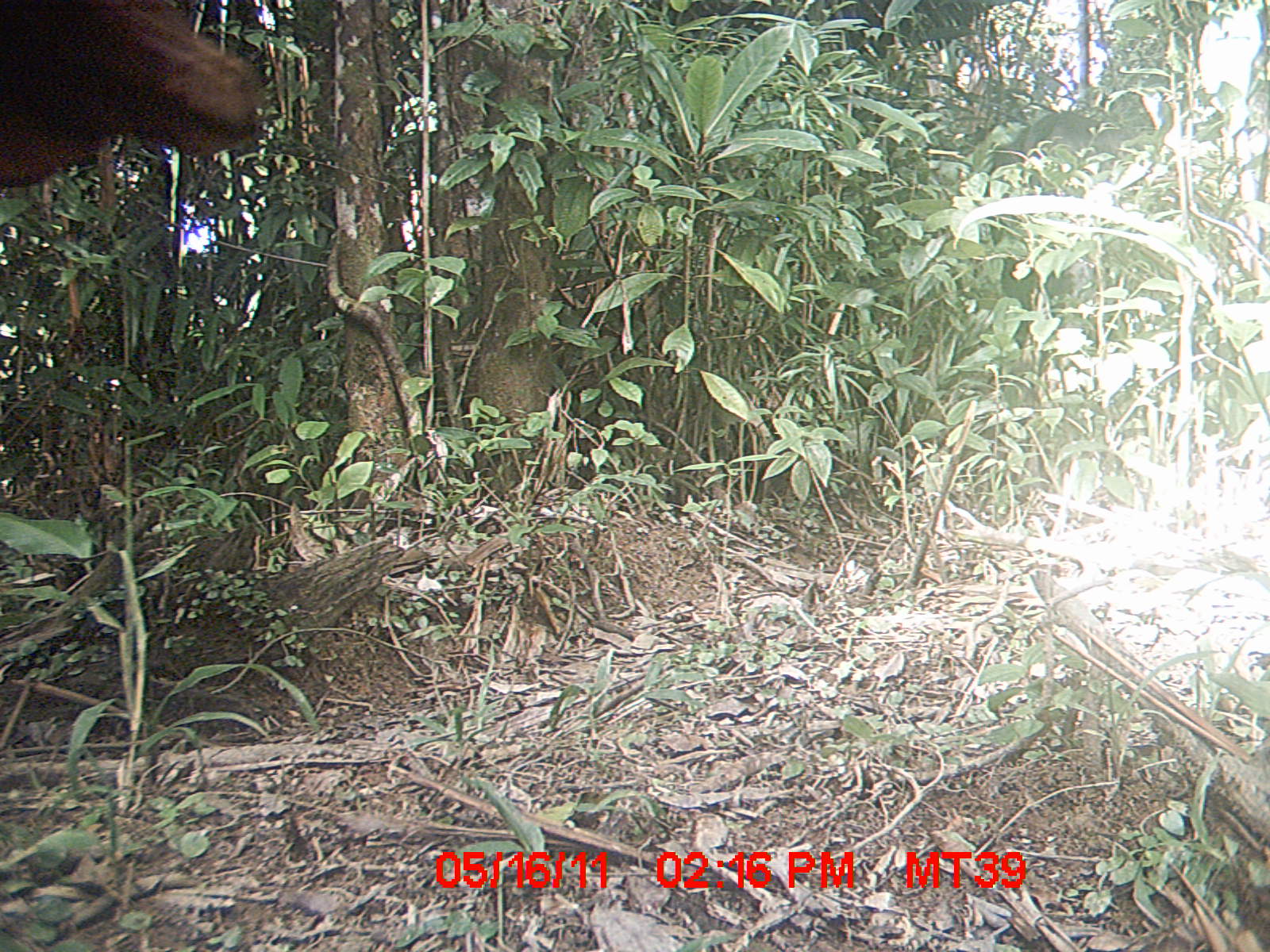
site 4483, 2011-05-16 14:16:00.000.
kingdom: Animalia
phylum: Chordata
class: Mammalia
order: Artiodactyla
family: Bovidae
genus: Bos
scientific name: Bos taurus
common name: domestic cattle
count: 3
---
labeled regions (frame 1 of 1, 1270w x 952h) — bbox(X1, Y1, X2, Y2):
bos taurus: bbox(0, 0, 272, 192)